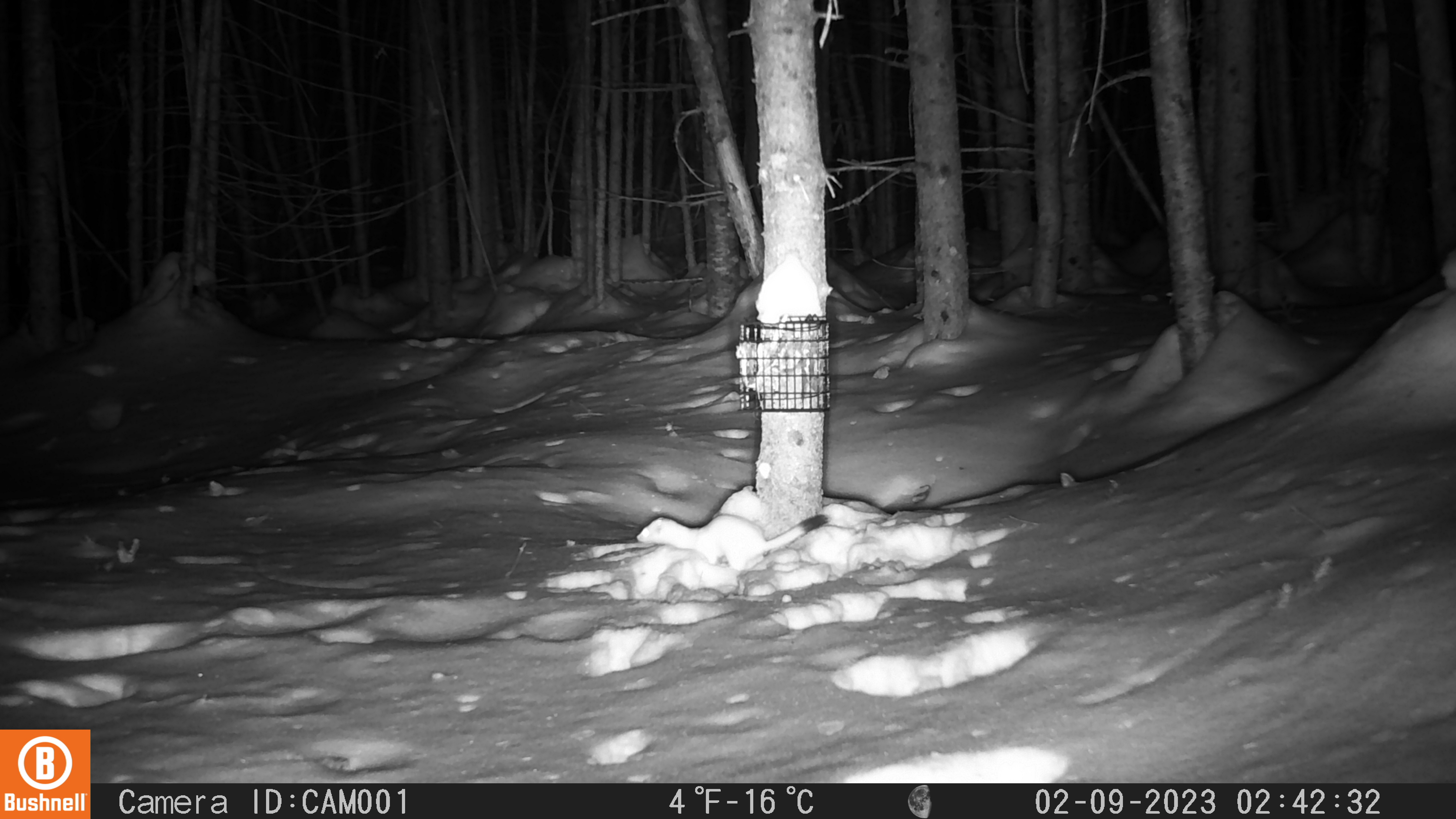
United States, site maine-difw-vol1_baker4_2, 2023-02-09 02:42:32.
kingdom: Animalia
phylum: Chordata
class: Mammalia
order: Carnivora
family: Mustelidae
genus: Neogale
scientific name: Neogale frenata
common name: long-tailed weasel